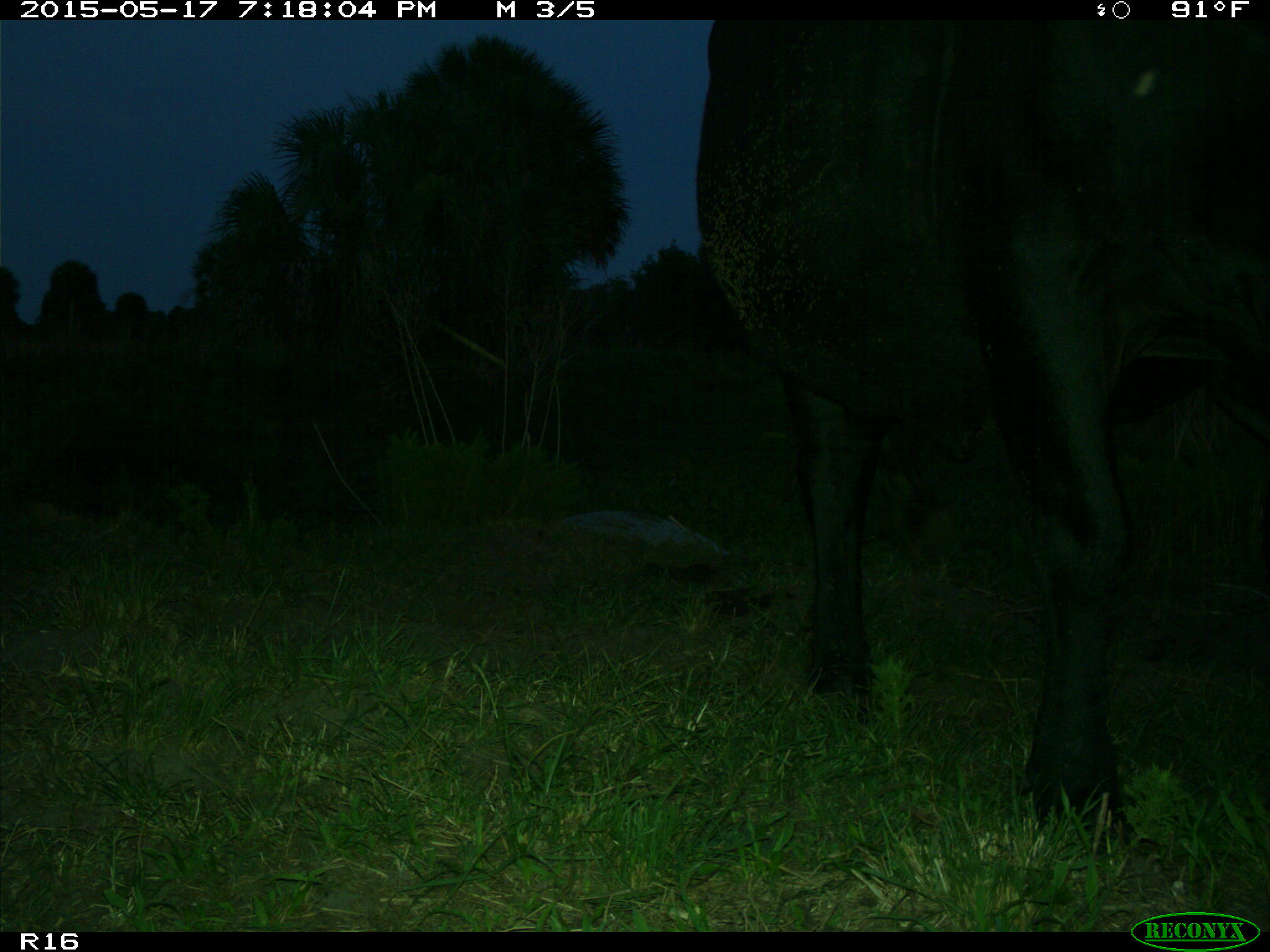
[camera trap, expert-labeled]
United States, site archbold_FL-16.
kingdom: Animalia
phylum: Chordata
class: Mammalia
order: Artiodactyla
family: Bovidae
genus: Bos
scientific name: Bos taurus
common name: domestic cow